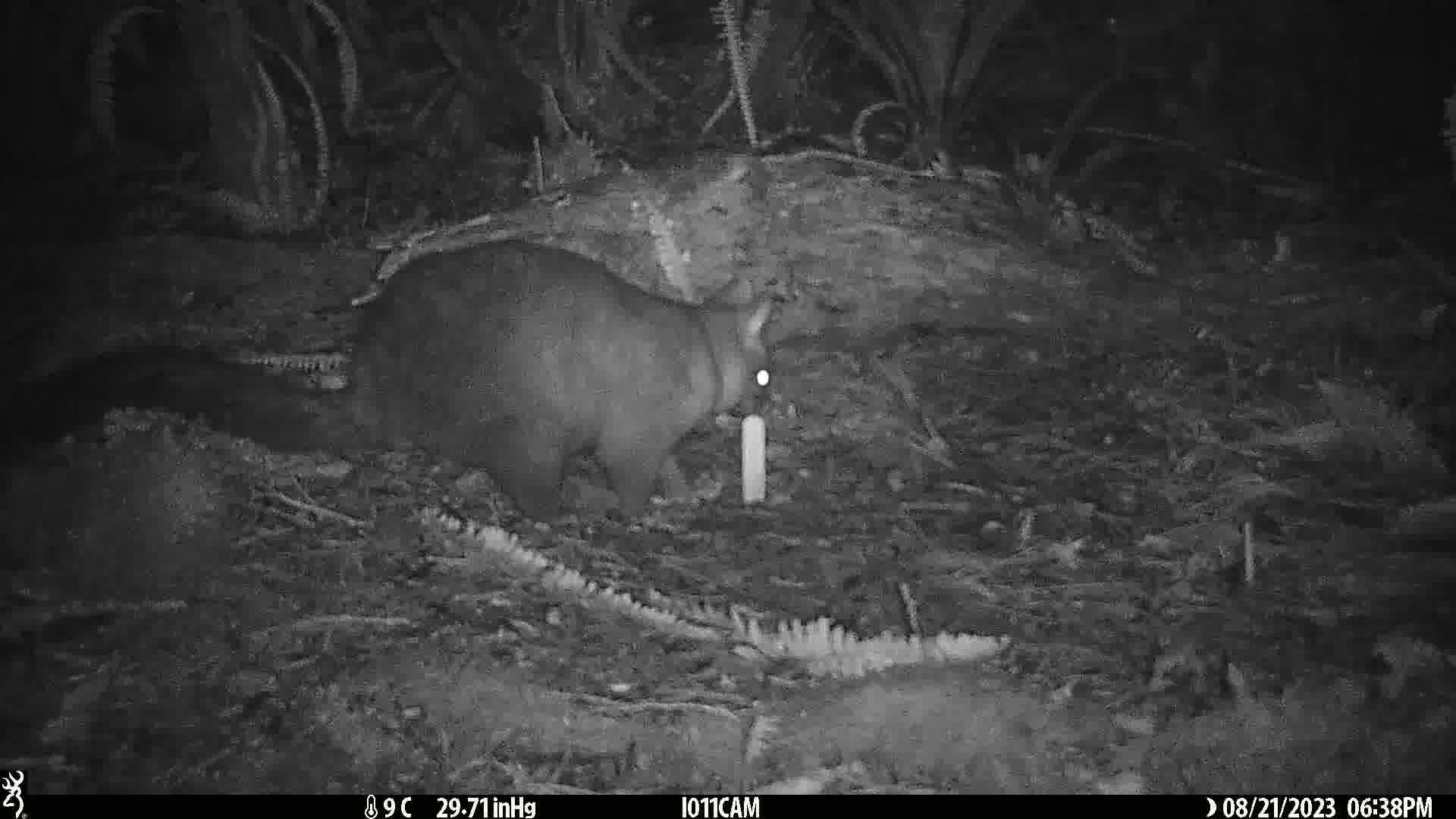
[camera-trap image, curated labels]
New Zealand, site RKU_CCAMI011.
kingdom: Animalia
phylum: Chordata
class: Mammalia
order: Diprotodontia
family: Phalangeridae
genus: Trichosurus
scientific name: Trichosurus vulpecula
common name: common brushtail possum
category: possum